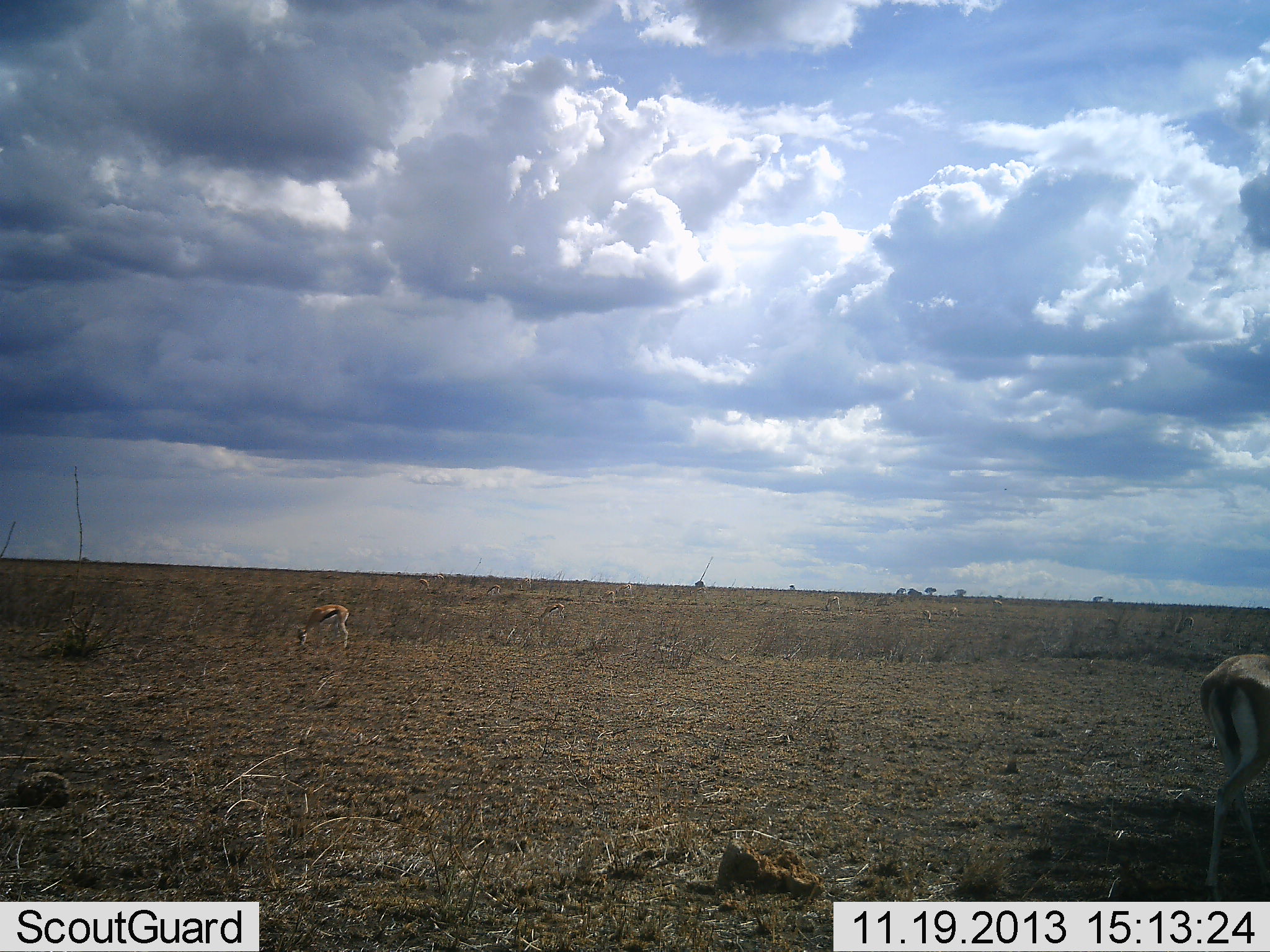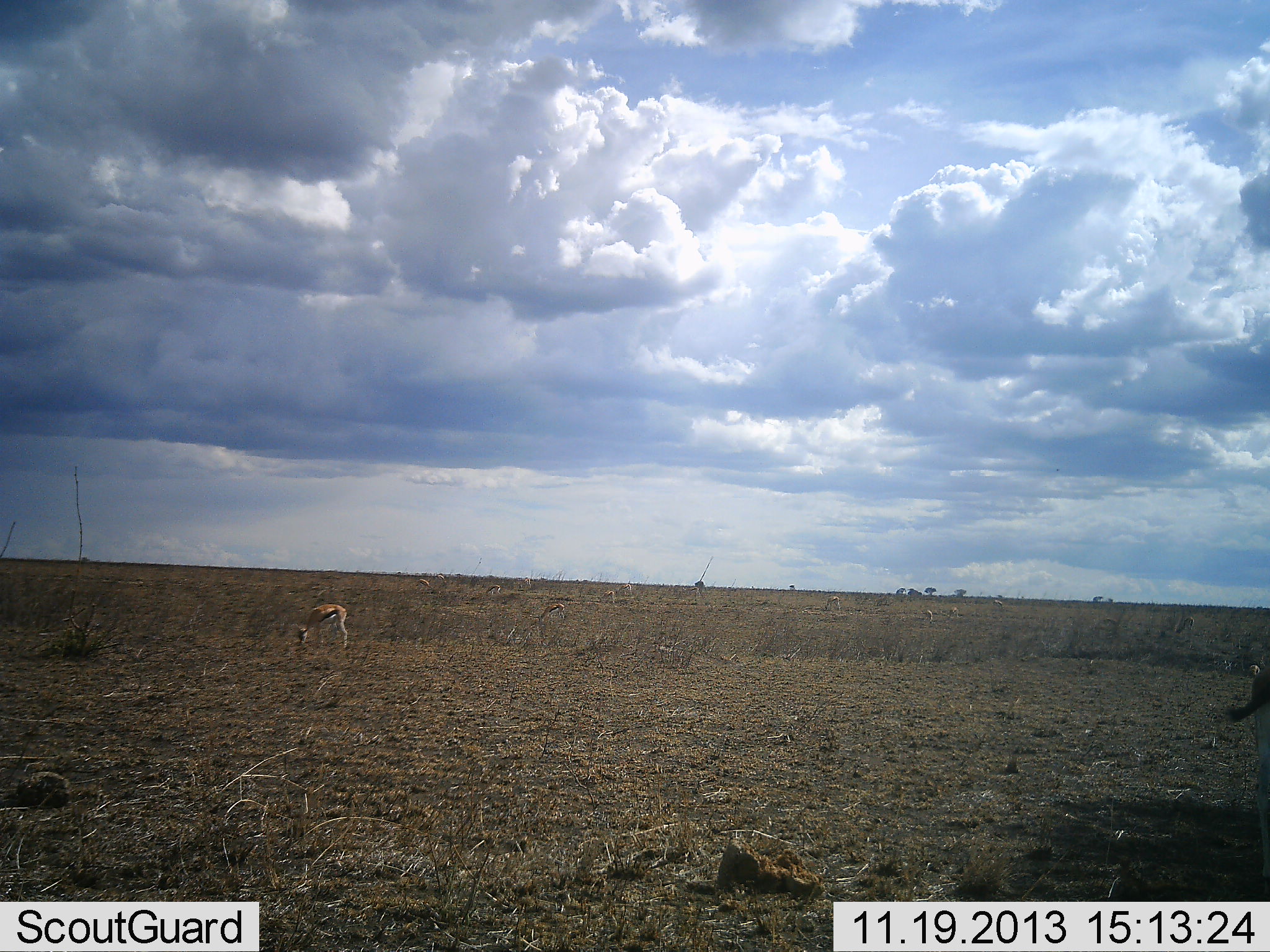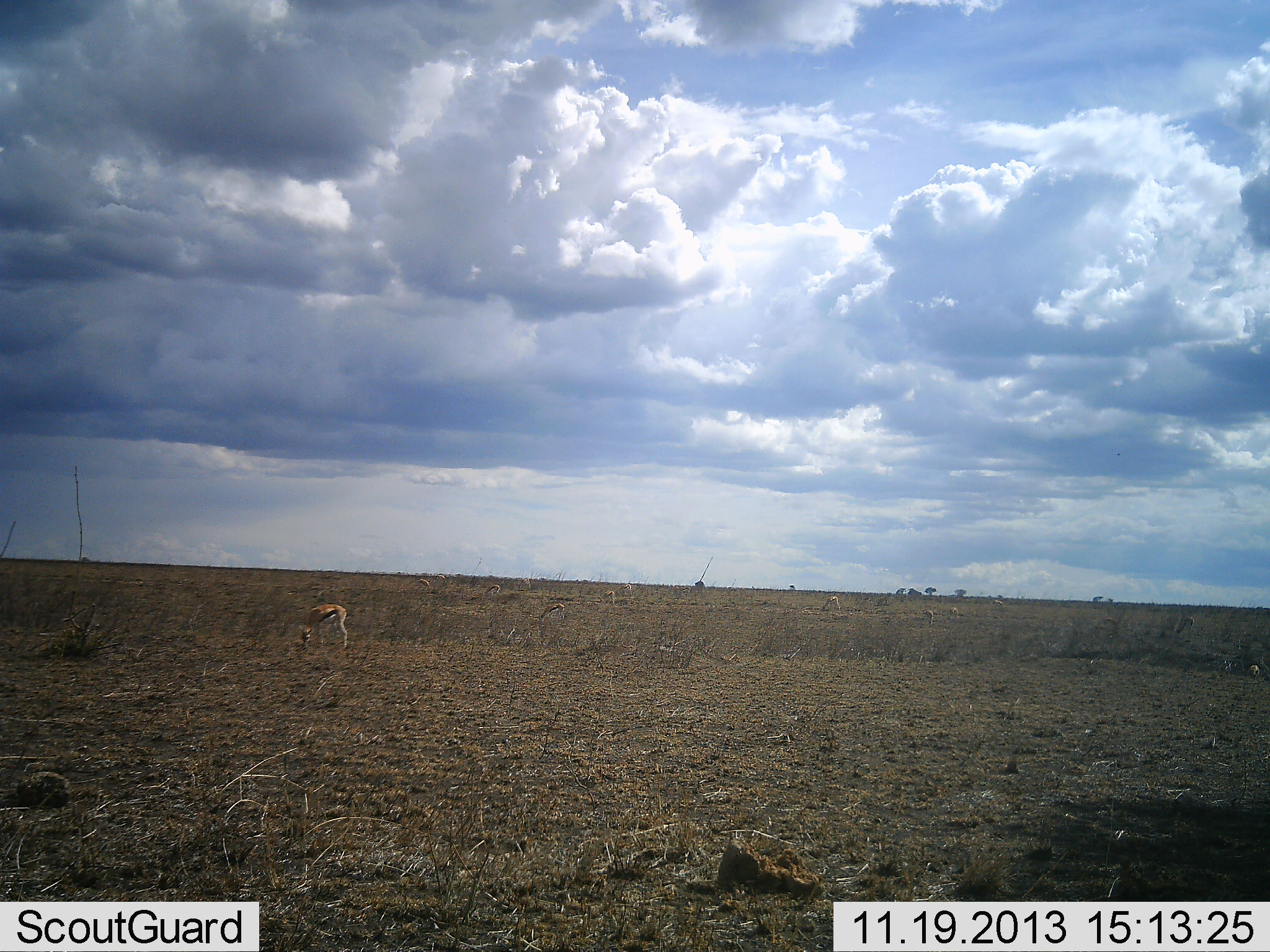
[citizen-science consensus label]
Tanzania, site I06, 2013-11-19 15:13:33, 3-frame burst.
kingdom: Animalia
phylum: Chordata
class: Mammalia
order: Artiodactyla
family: Bovidae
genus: Eudorcas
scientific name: Eudorcas thomsonii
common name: thomson's gazelle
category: gazellethomsons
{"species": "gazellethomsons (thomson's gazelle) (Eudorcas thomsonii)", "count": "2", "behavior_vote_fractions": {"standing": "30%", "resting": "0%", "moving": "50%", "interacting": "0%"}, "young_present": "0%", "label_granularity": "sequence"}